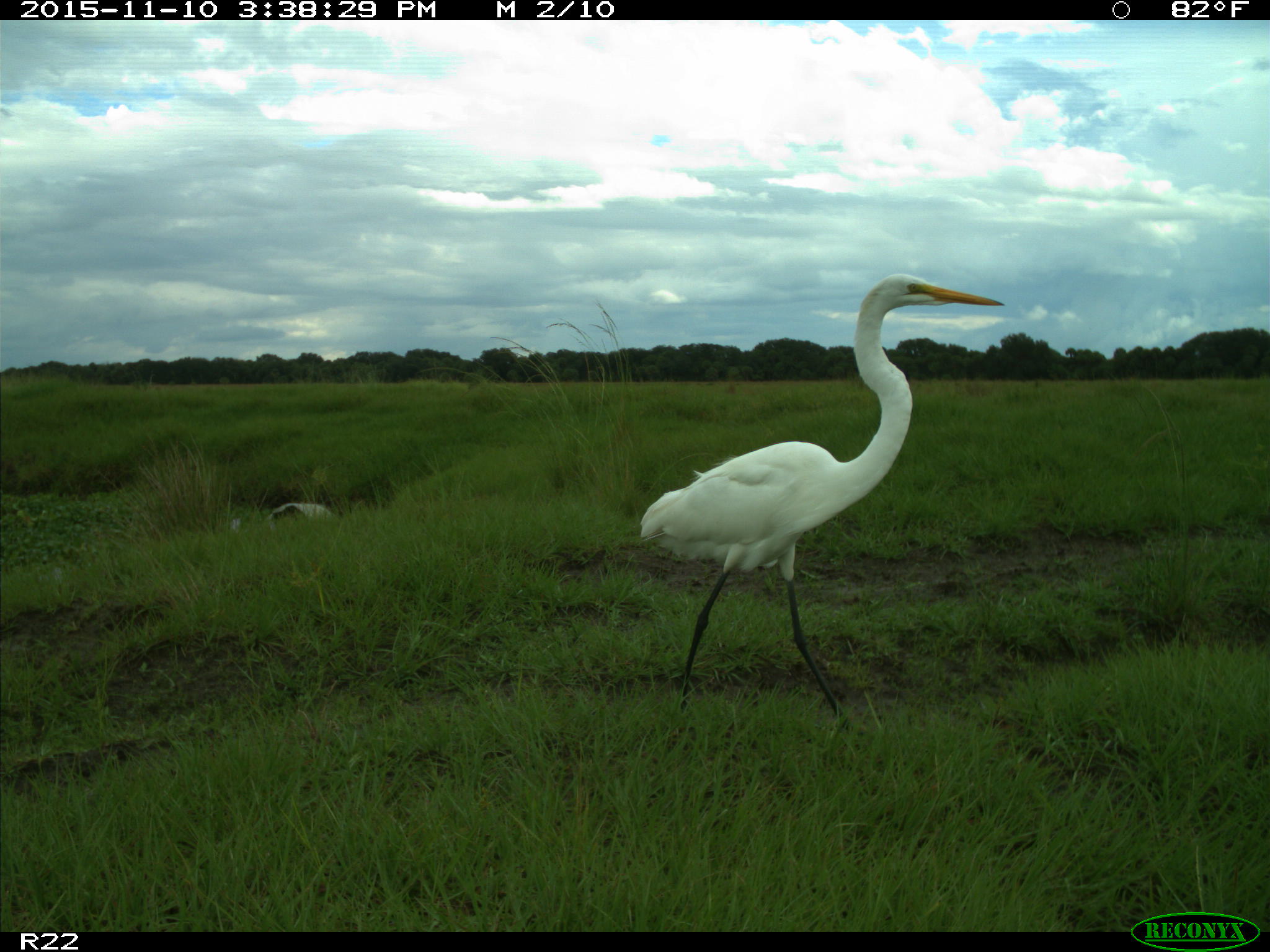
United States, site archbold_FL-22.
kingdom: Animalia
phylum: Chordata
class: Aves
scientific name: Aves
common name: birds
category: unidentified bird